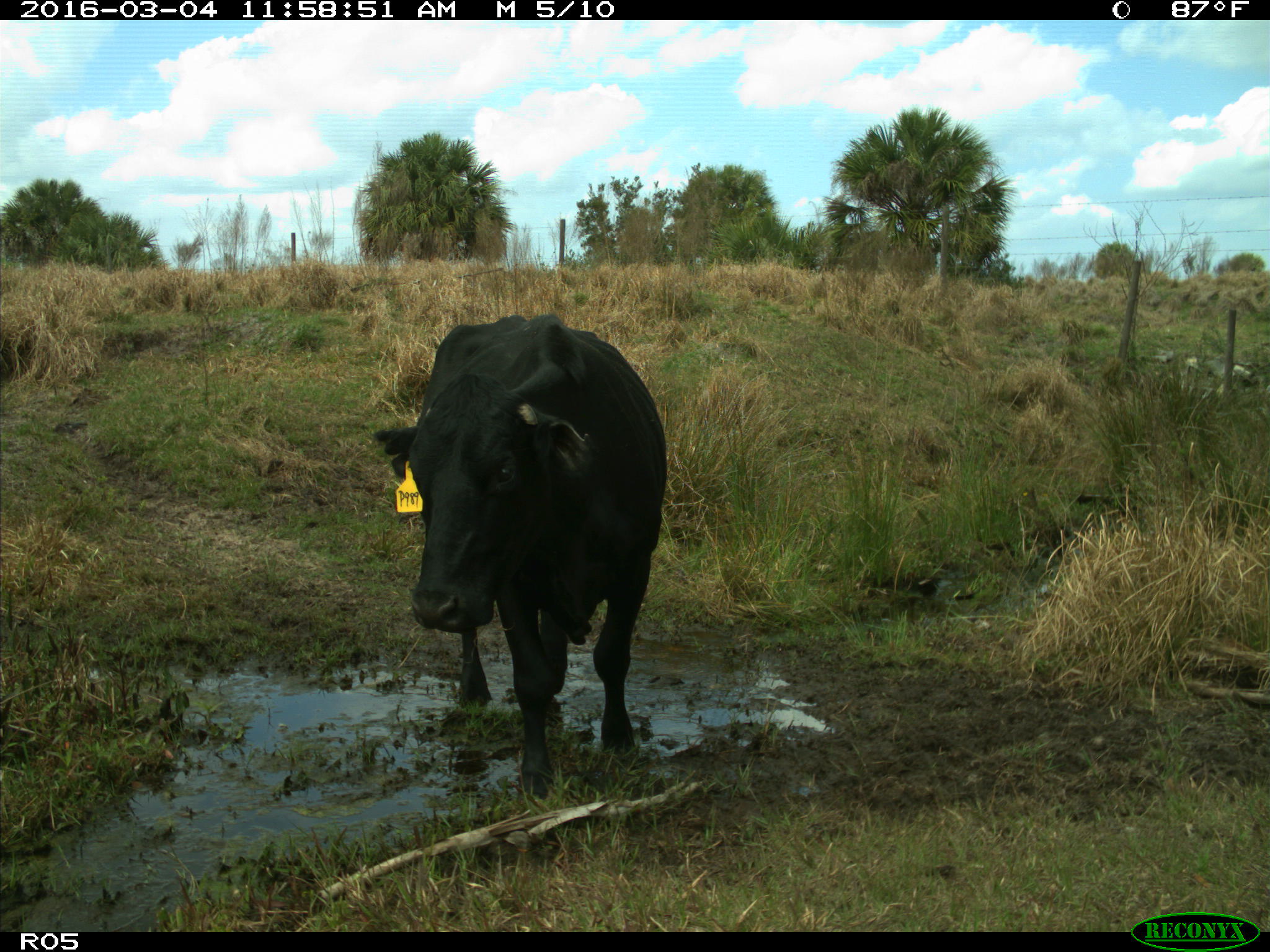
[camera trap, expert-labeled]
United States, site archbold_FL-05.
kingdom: Animalia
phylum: Chordata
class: Mammalia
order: Artiodactyla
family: Bovidae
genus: Bos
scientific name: Bos taurus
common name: domestic cow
Bos taurus (domestic cow).